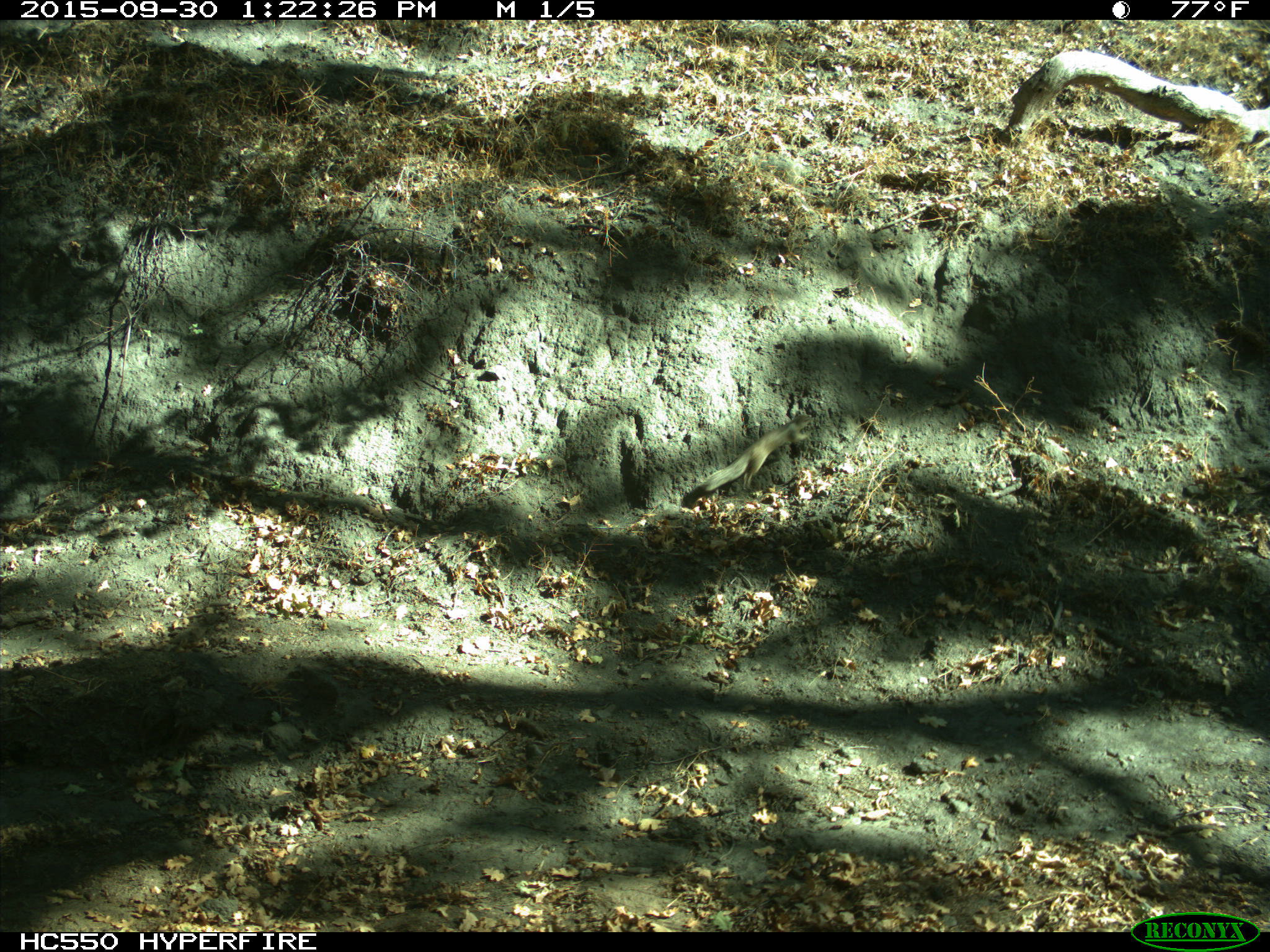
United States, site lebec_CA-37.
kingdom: Animalia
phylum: Chordata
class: Mammalia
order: Rodentia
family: Sciuridae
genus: Otospermophilus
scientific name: Otospermophilus beecheyi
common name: california ground squirrel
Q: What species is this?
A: Otospermophilus beecheyi (california ground squirrel).